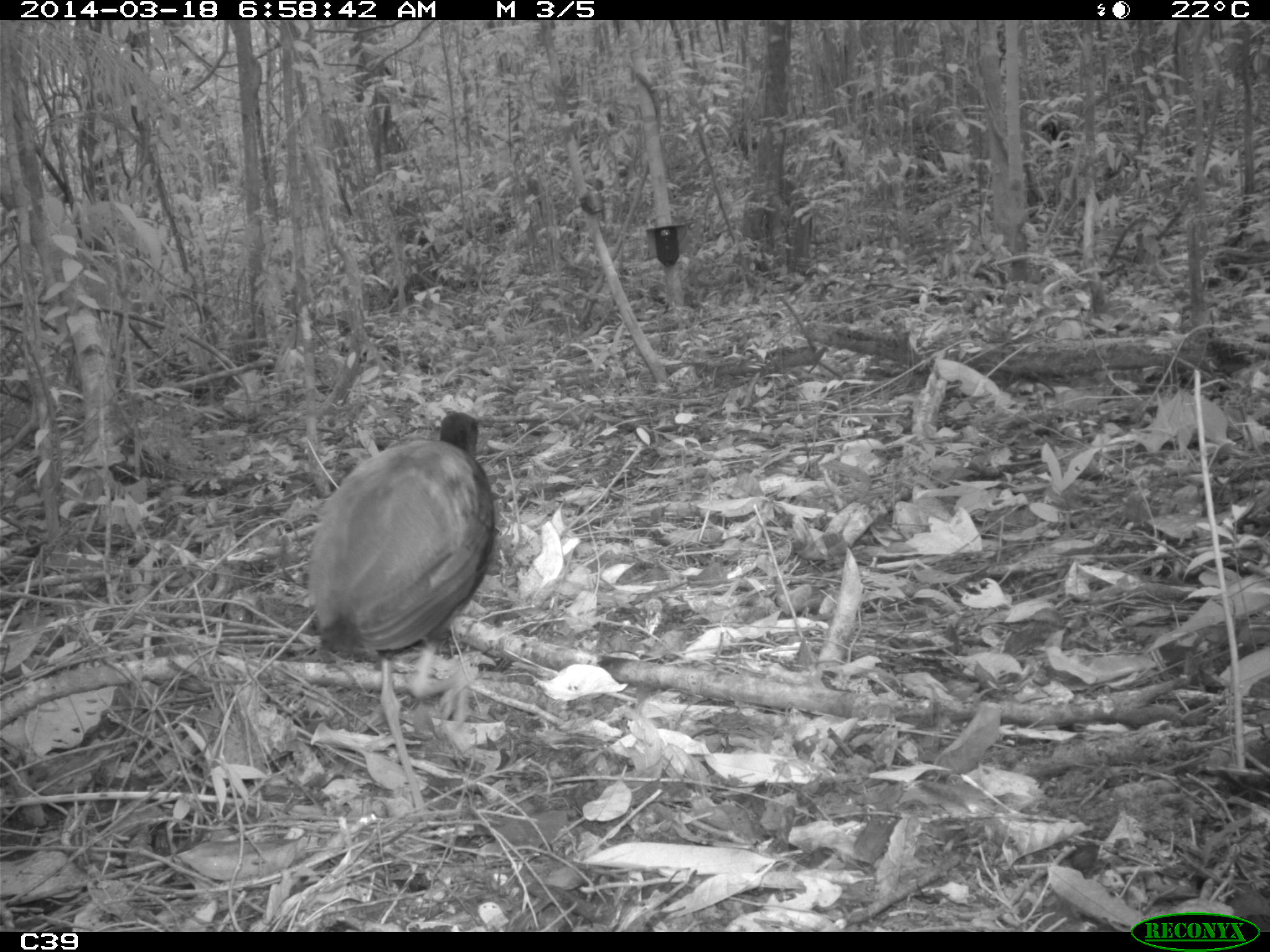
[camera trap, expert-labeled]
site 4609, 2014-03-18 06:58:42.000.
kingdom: Animalia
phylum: Chordata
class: Aves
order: Gruiformes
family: Psophiidae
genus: Psophia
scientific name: Psophia crepitans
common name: gray-winged trumpeter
Psophia crepitans (gray-winged trumpeter), count 11, age adult.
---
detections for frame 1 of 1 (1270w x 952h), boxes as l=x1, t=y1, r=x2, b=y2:
psophia crepitans: l=305, t=409, r=509, b=815